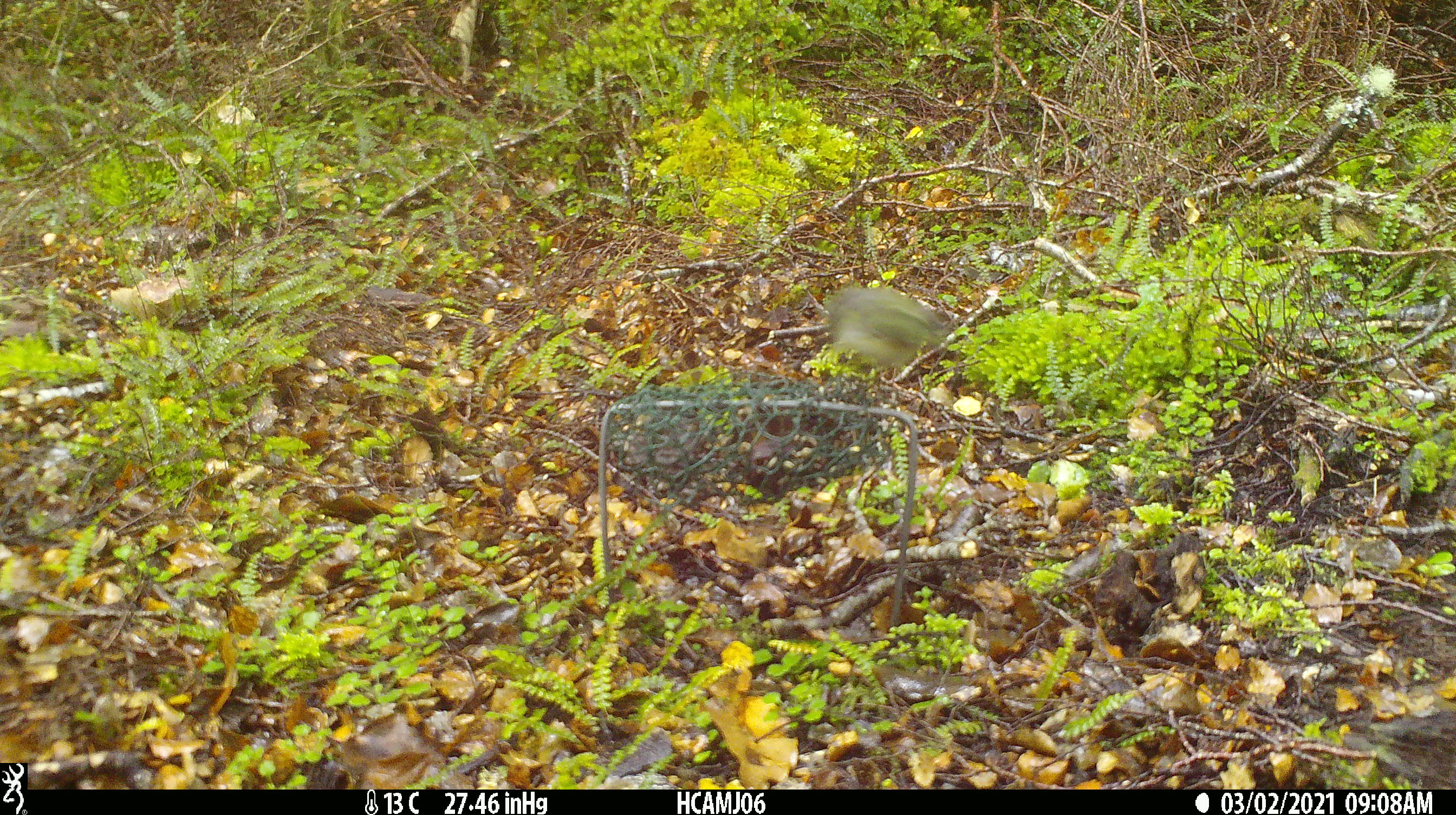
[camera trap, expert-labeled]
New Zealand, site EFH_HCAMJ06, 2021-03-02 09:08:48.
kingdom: Animalia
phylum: Chordata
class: Aves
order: Passeriformes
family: Acanthisittidae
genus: Acanthisitta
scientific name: Acanthisitta chloris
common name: rifleman